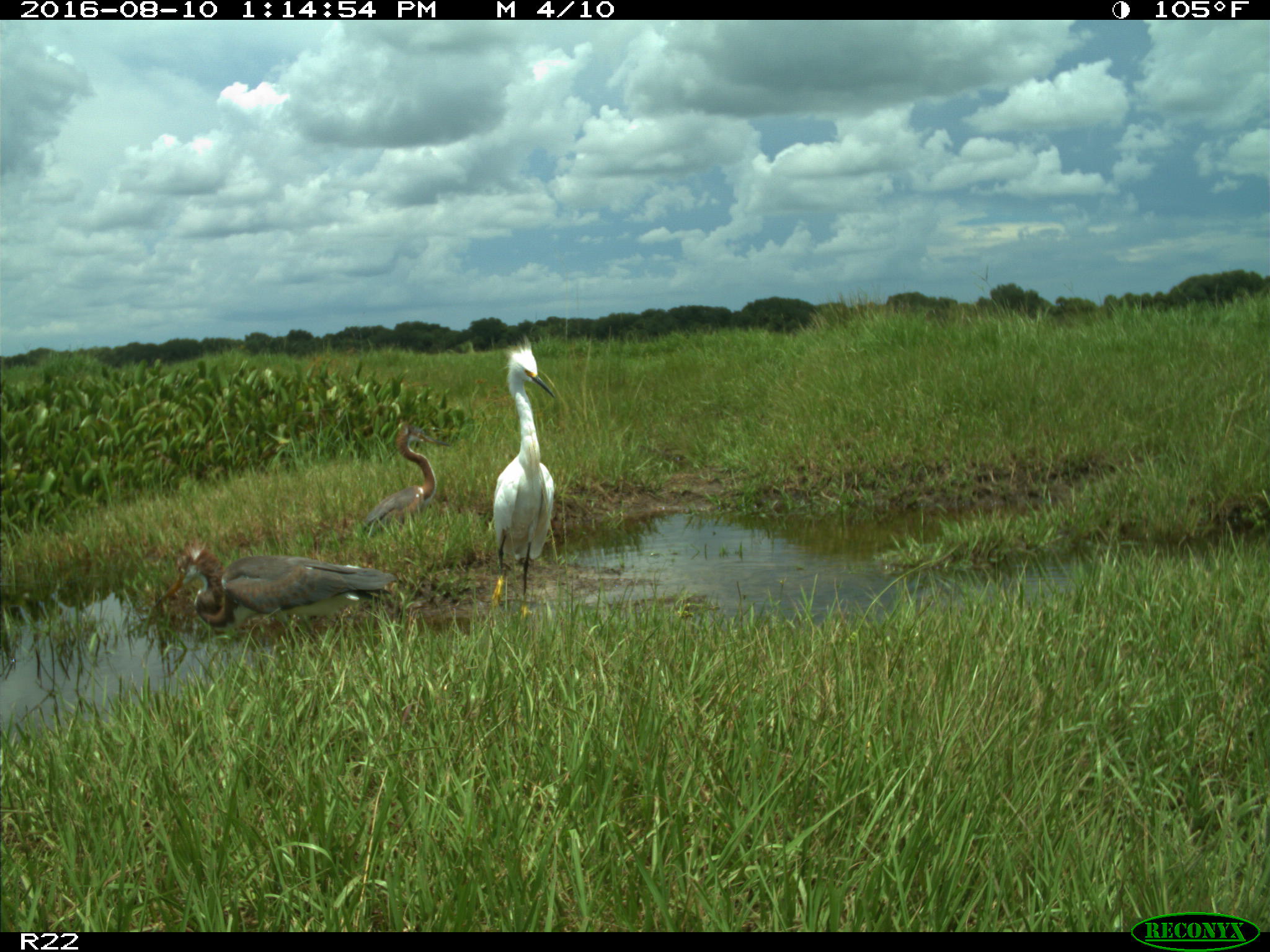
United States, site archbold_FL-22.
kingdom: Animalia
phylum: Chordata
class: Aves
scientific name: Aves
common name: birds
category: unidentified bird